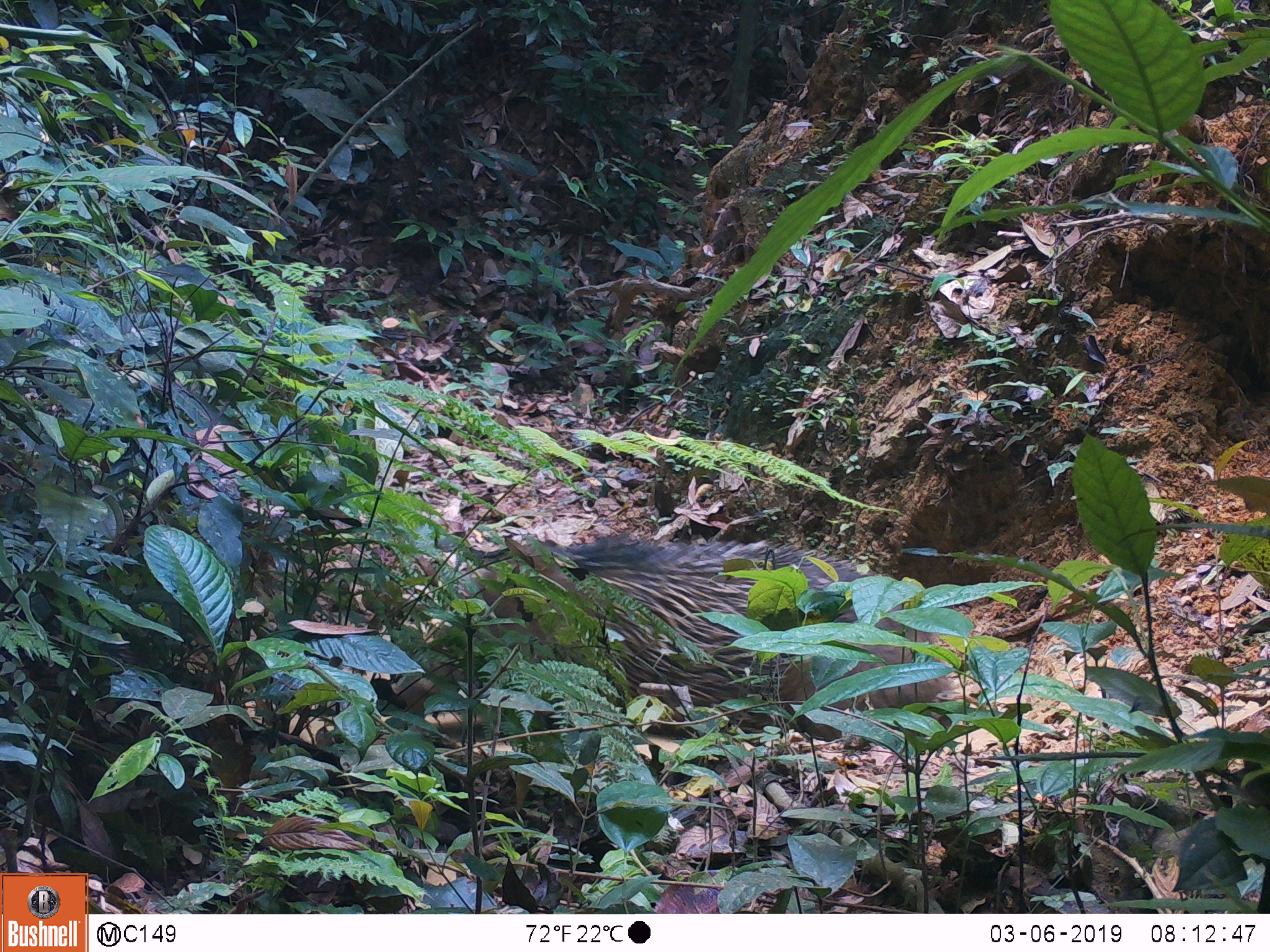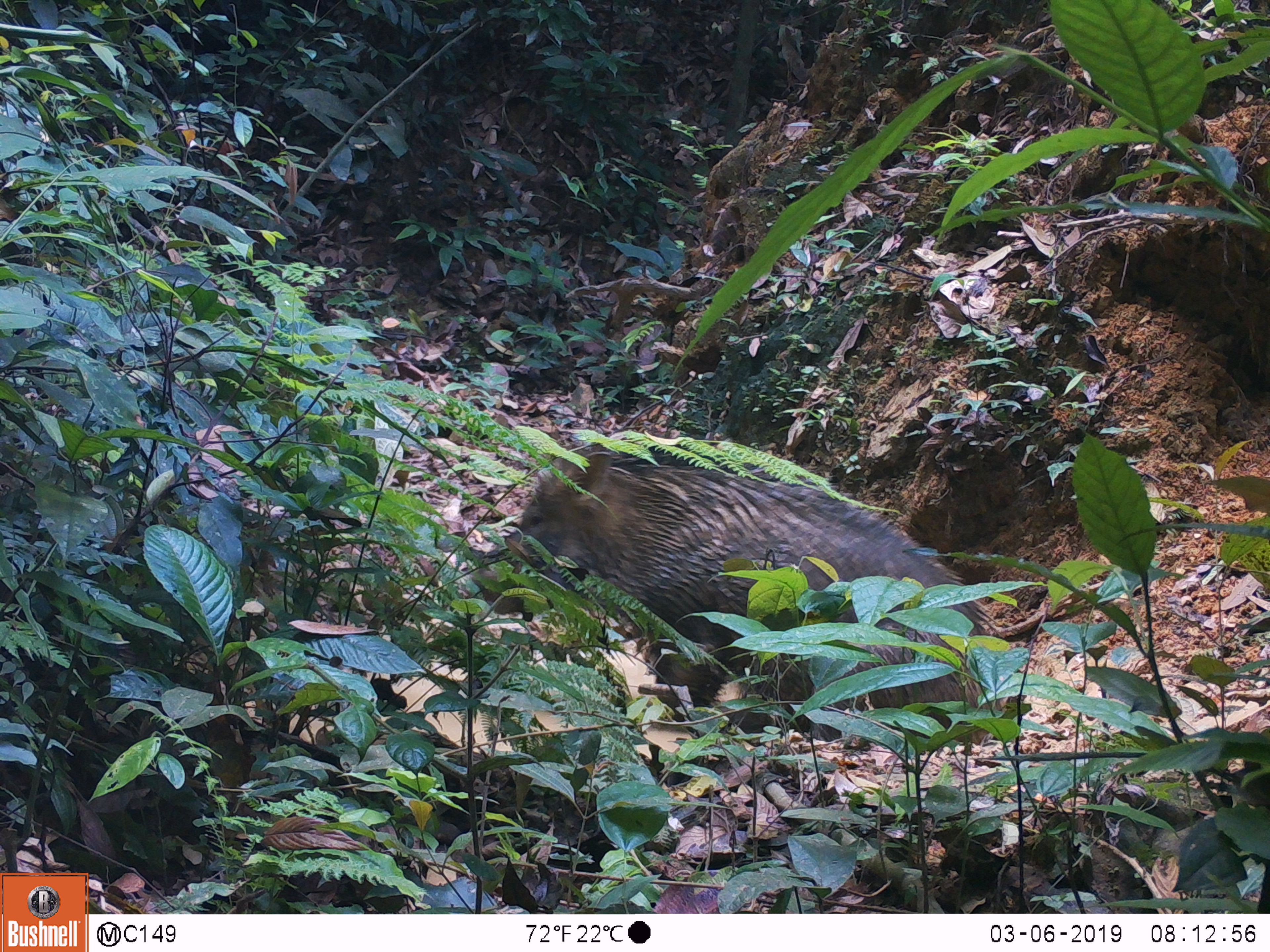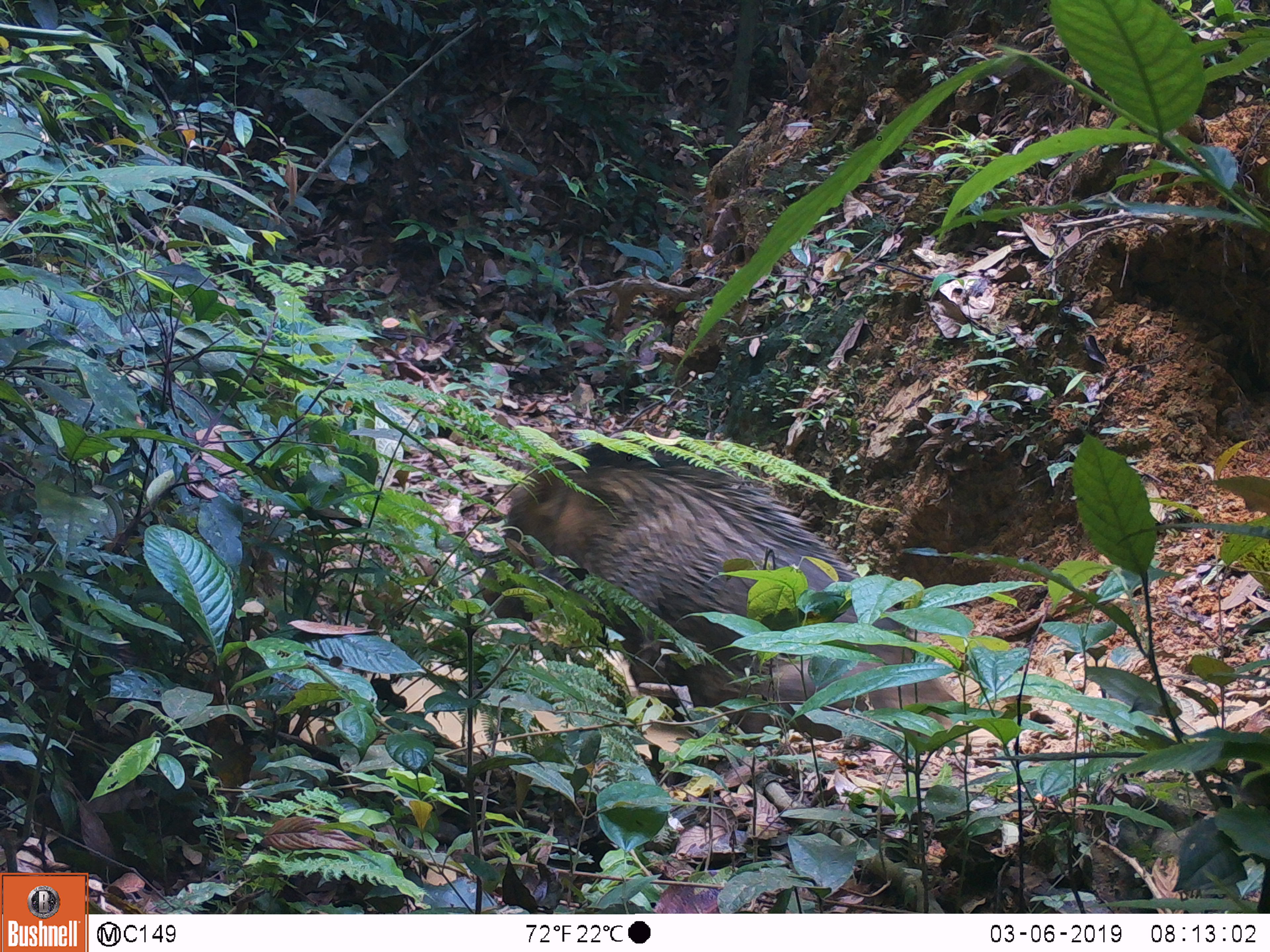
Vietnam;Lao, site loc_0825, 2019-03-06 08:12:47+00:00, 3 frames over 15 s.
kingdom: Animalia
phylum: Chordata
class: Mammalia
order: Artiodactyla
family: Suidae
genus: Sus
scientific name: Sus scrofa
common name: eurasian wild pig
Eurasian wild pig (Sus scrofa). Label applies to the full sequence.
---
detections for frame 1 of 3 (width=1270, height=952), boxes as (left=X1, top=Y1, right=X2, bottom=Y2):
eurasian wild pig: (left=186, top=459, right=953, bottom=733)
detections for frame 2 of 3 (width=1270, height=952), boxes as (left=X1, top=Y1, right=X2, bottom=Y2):
eurasian wild pig: (left=472, top=443, right=1006, bottom=749)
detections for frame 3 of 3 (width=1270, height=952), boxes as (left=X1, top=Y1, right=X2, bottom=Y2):
eurasian wild pig: (left=477, top=443, right=960, bottom=747)